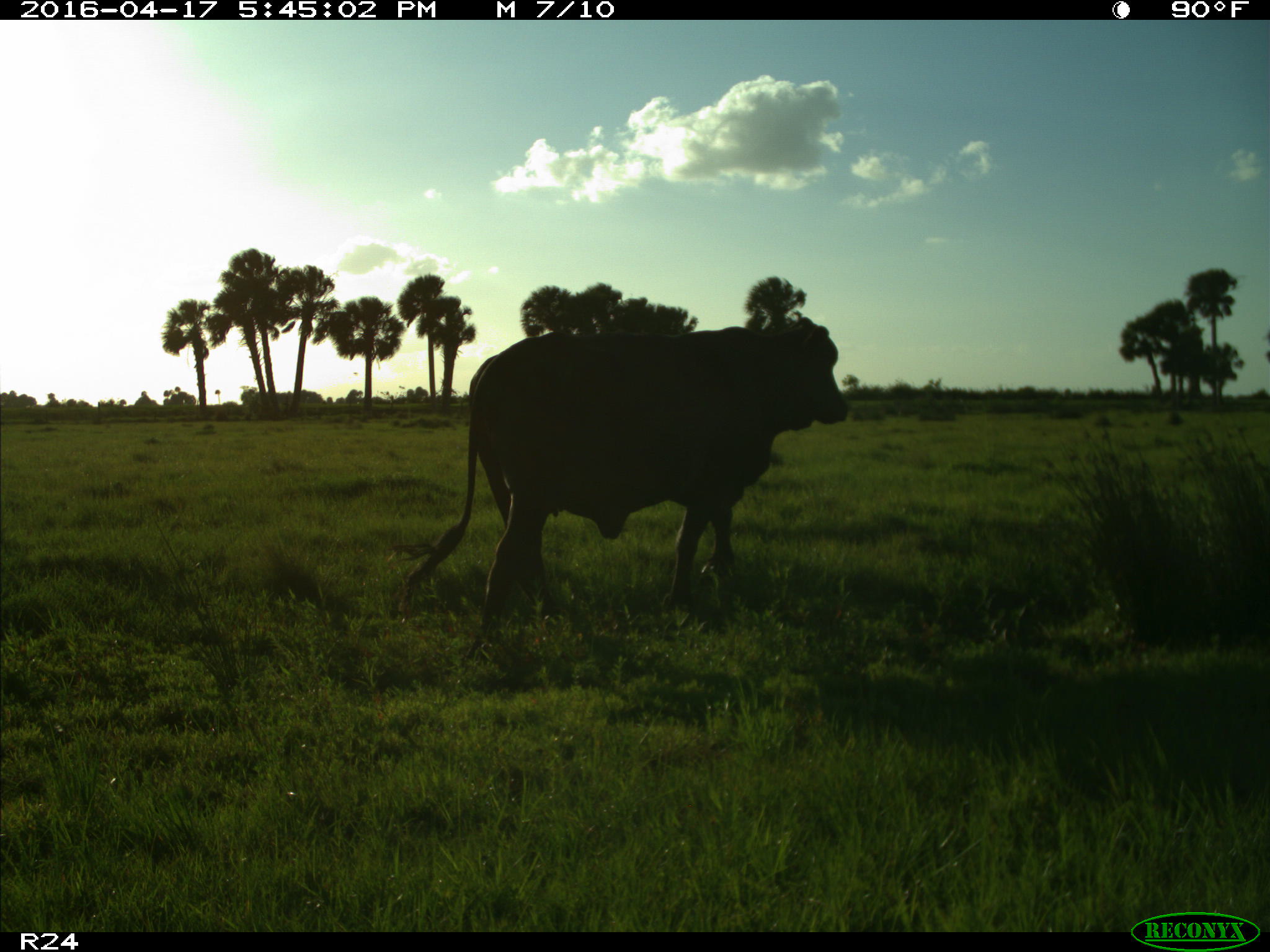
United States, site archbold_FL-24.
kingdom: Animalia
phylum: Chordata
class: Mammalia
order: Artiodactyla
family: Bovidae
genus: Bos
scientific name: Bos taurus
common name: domestic cow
Bos taurus (domestic cow).